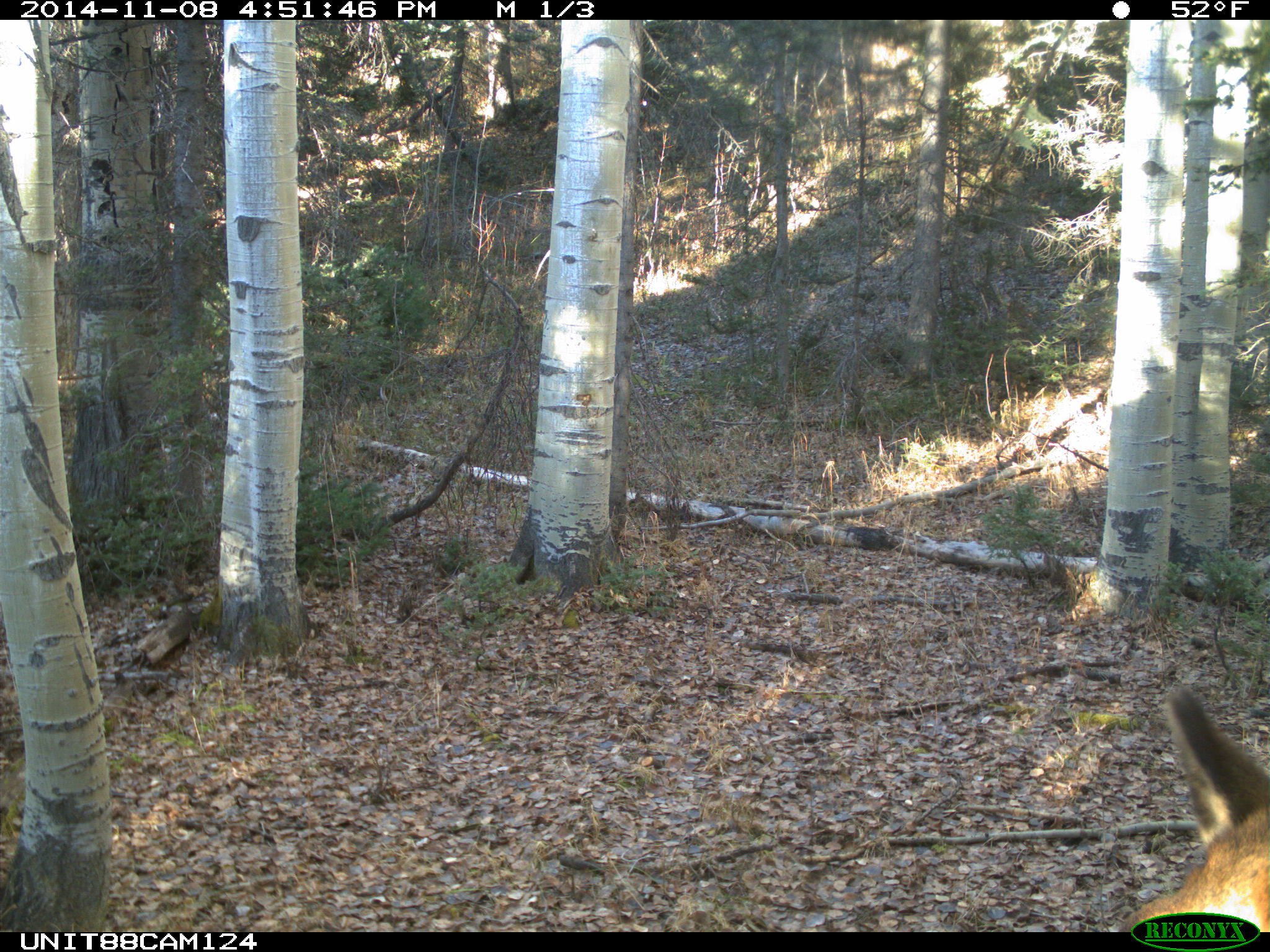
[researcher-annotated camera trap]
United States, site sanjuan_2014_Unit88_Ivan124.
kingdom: Animalia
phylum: Chordata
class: Mammalia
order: Artiodactyla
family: Cervidae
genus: Cervus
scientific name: Cervus elaphus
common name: red deer